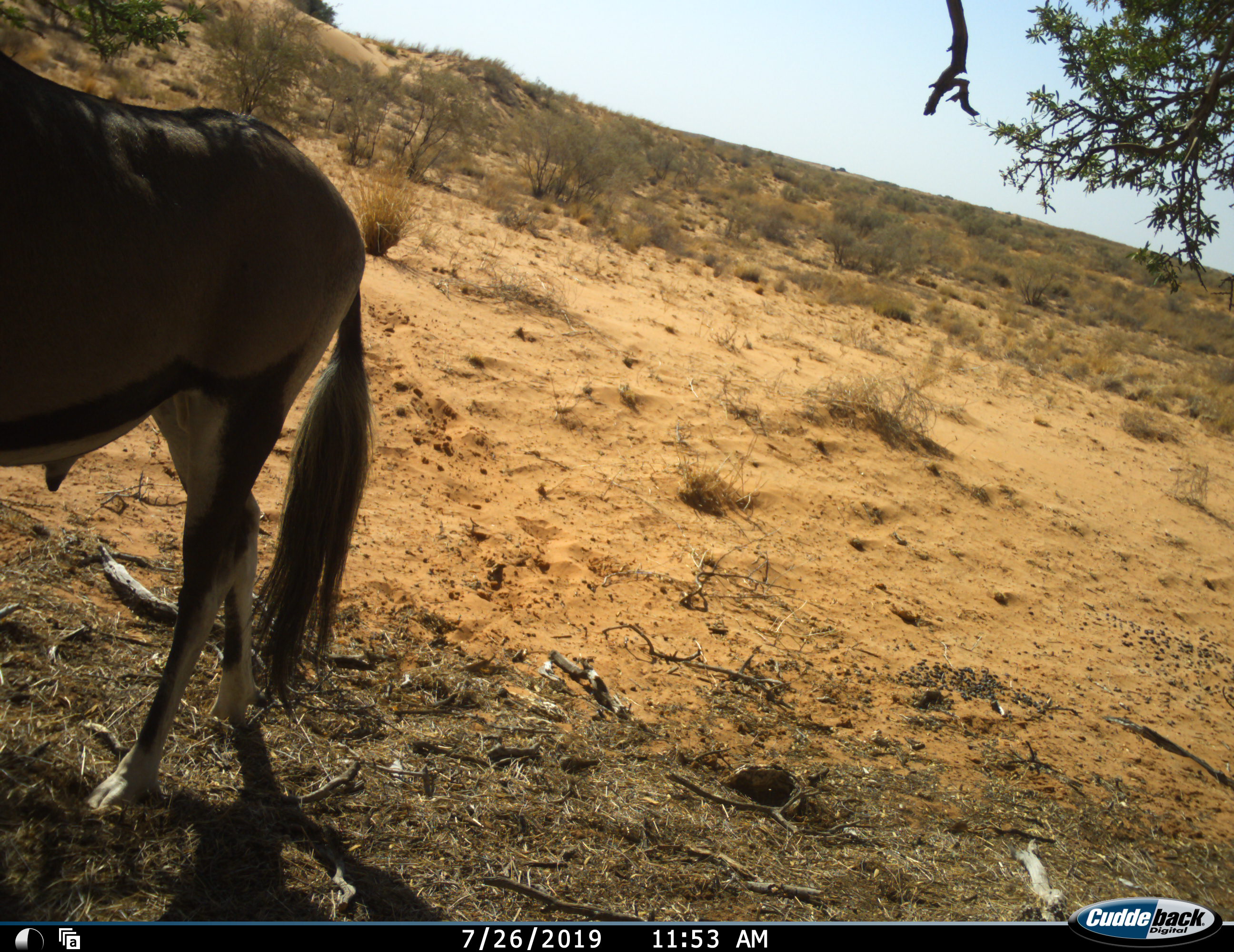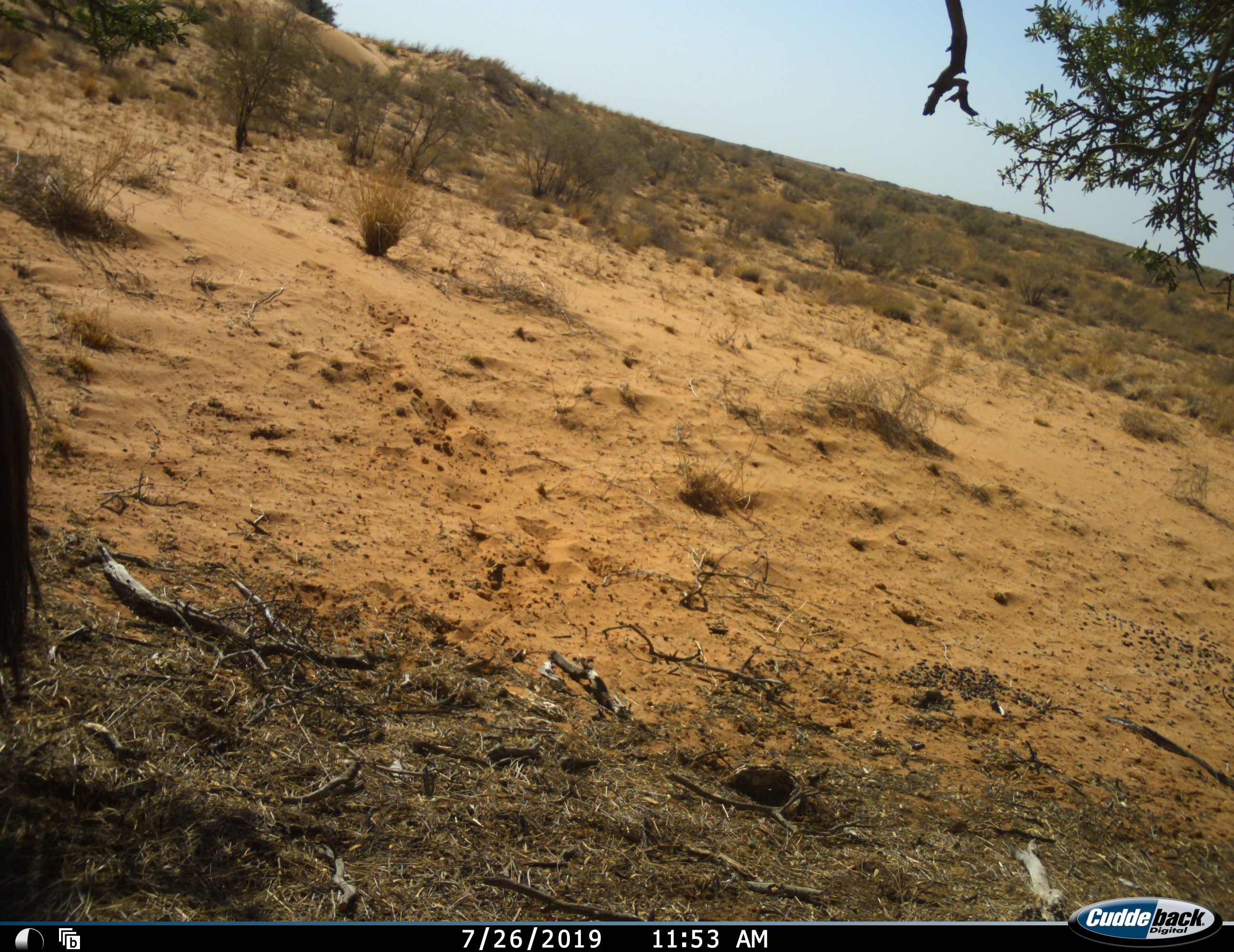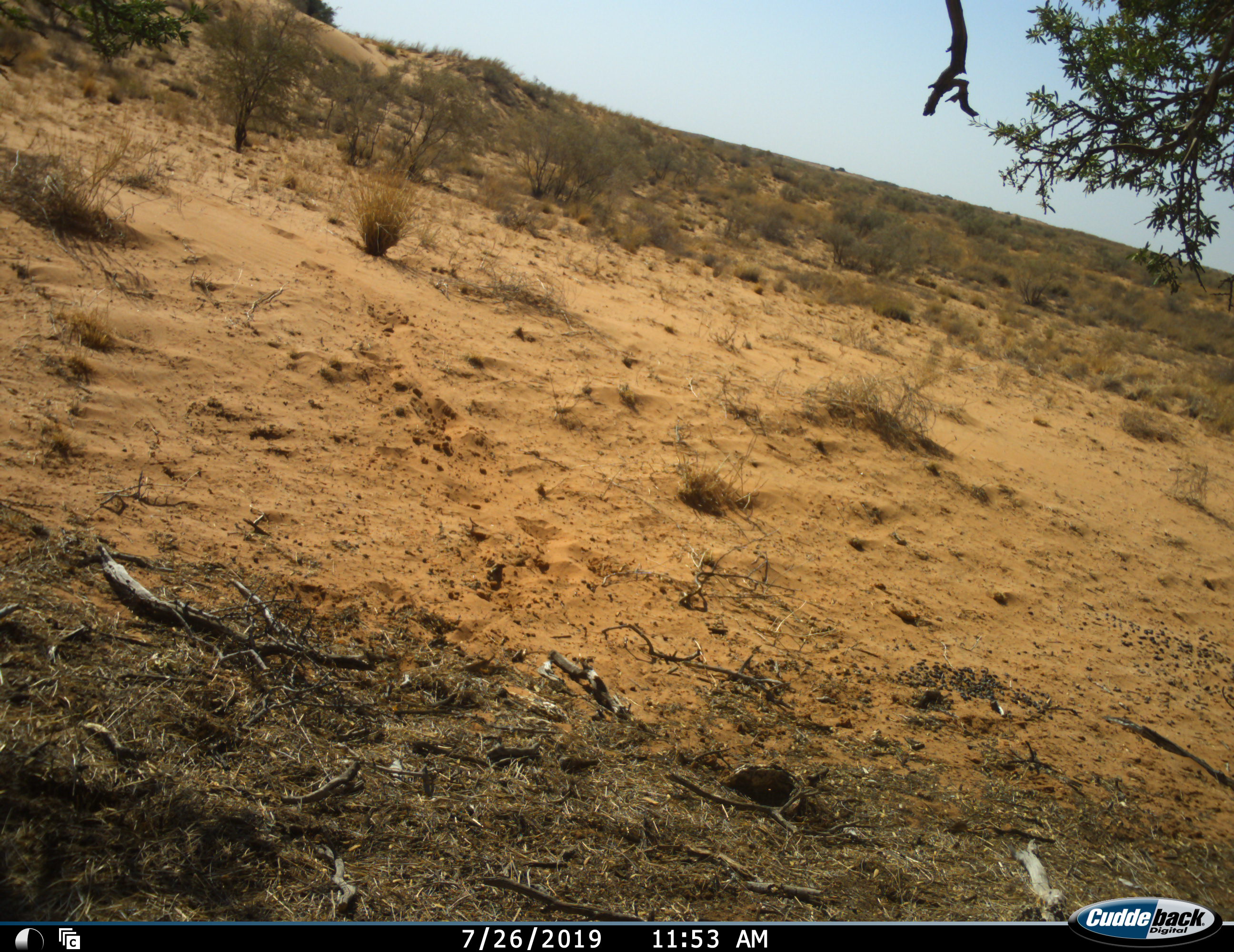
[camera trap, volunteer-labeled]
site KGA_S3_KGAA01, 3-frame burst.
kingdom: Animalia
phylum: Chordata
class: Mammalia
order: Artiodactyla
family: Bovidae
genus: Oryx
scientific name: Oryx gazella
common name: gemsbok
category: oryx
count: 1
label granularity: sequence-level